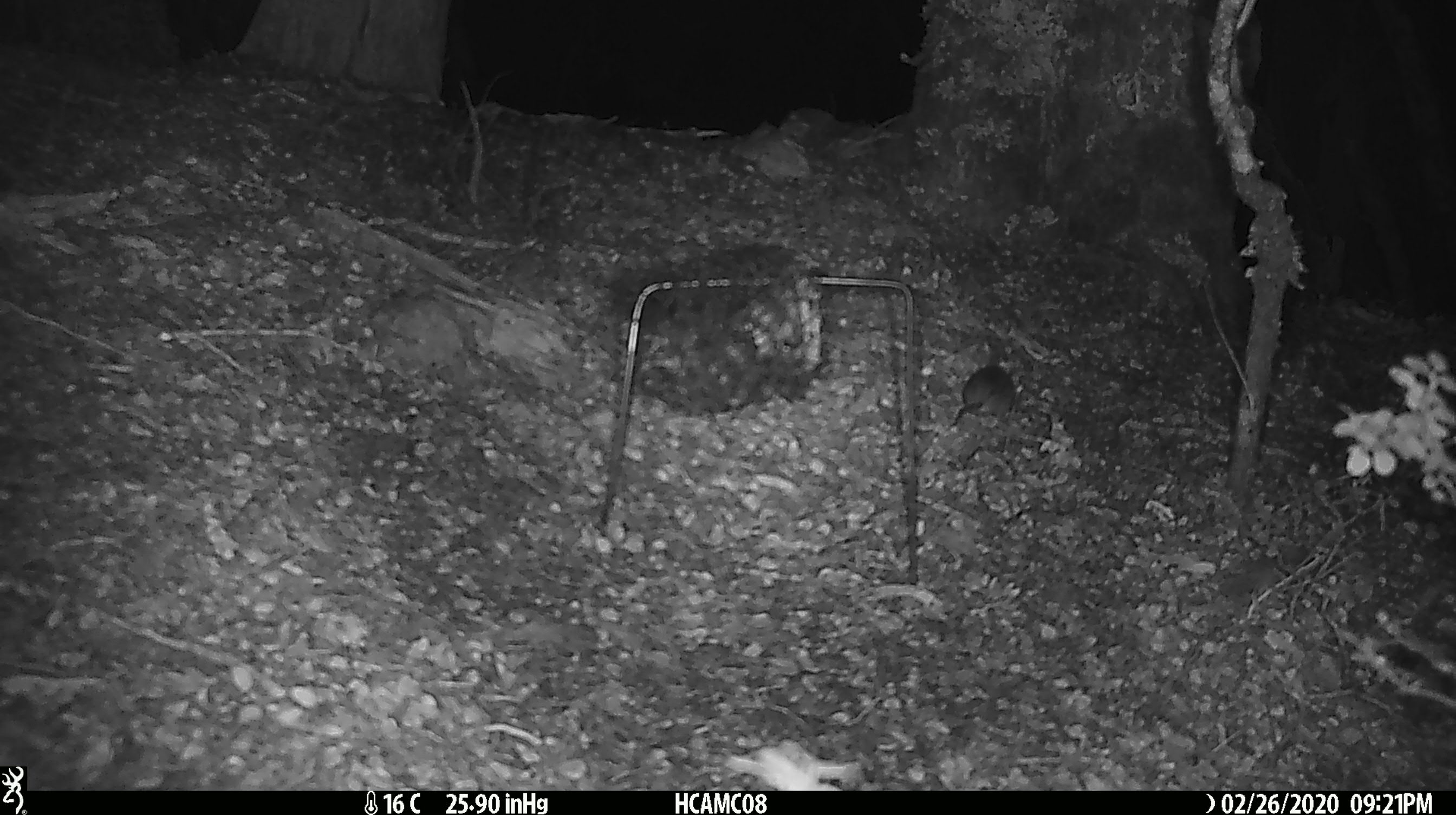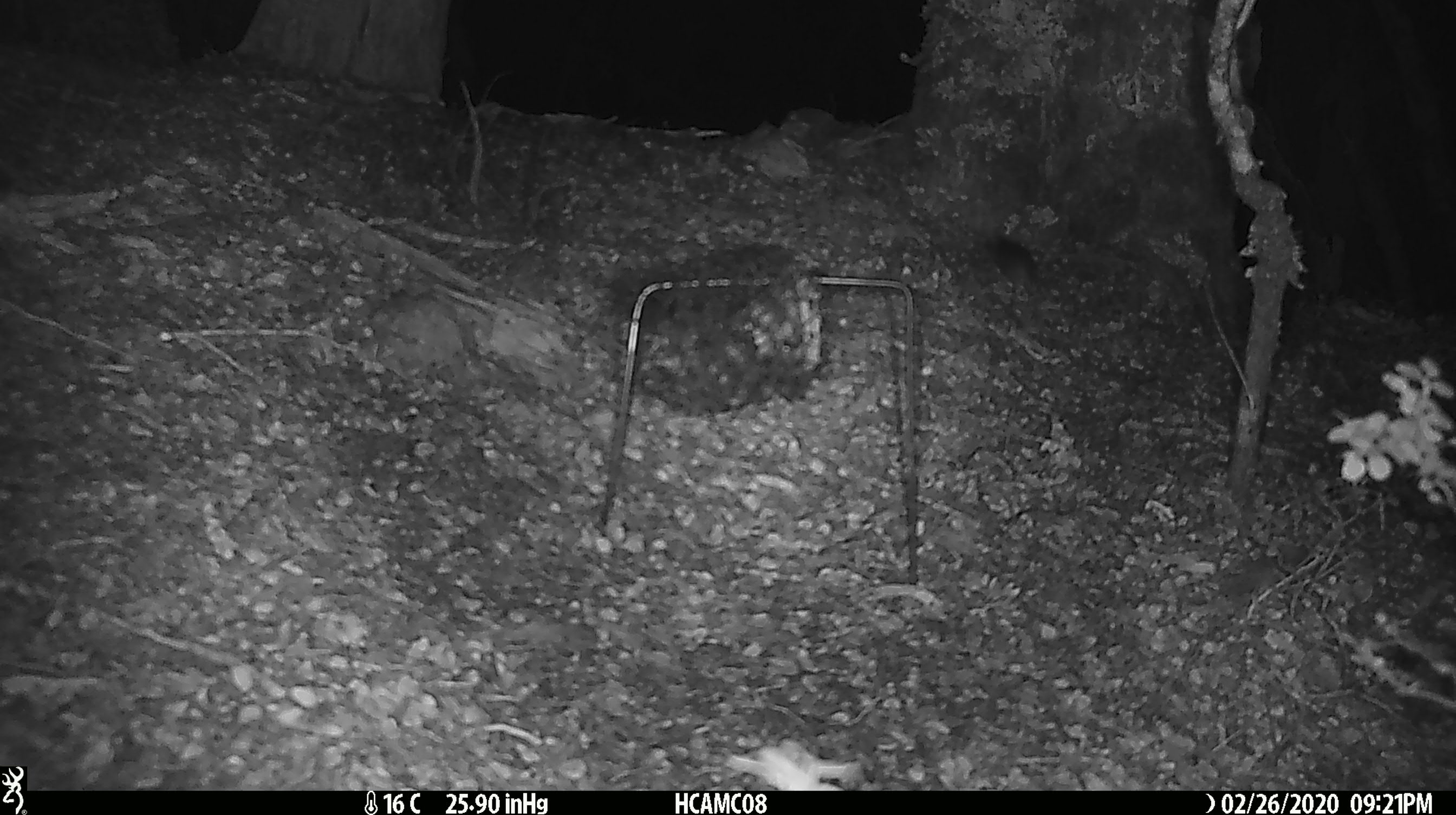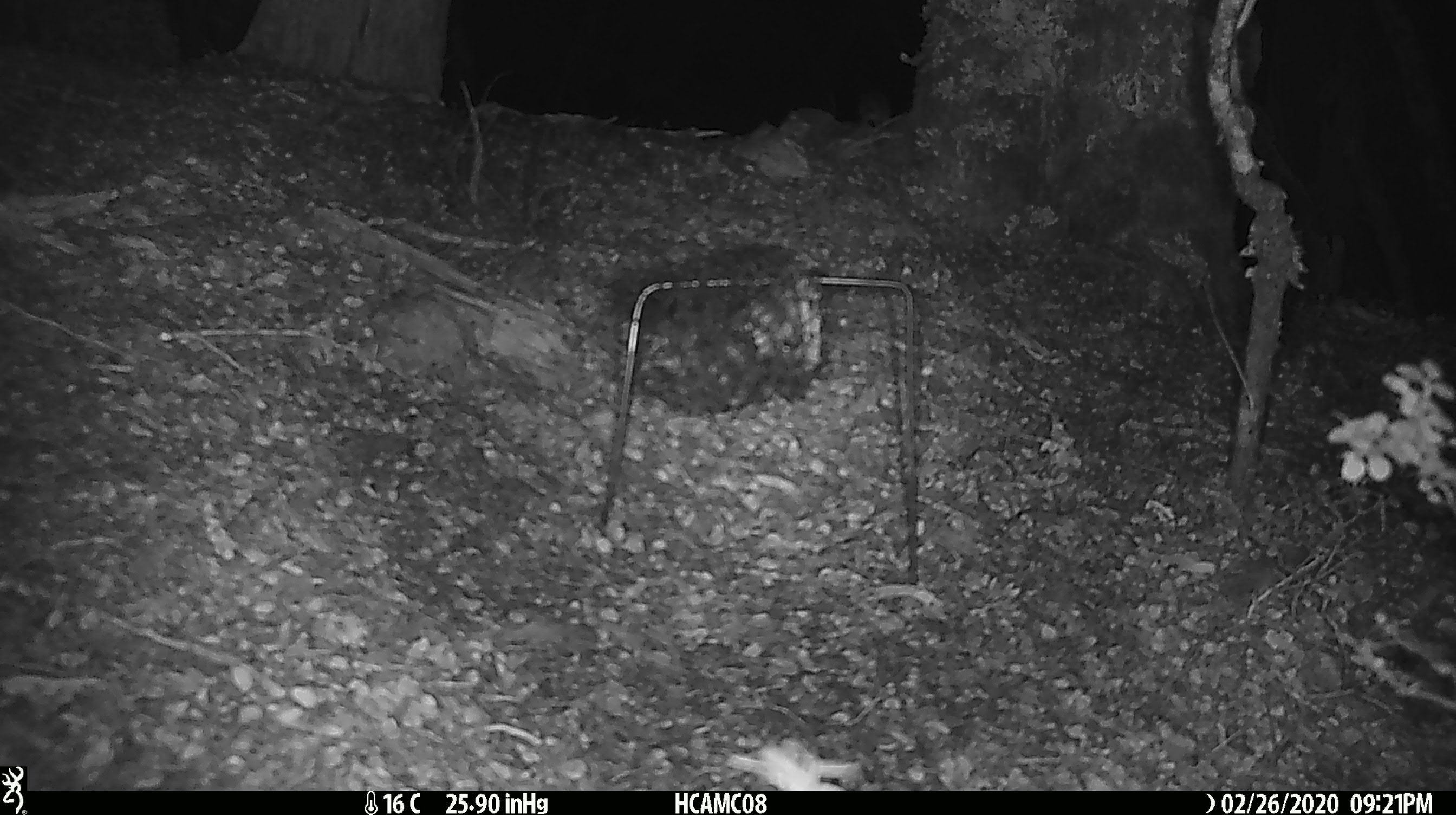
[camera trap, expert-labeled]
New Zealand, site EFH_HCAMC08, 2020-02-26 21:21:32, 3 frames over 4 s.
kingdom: Animalia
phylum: Chordata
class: Mammalia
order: Rodentia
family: Muridae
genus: Mus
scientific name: Mus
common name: mouse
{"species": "mouse (Mus)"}